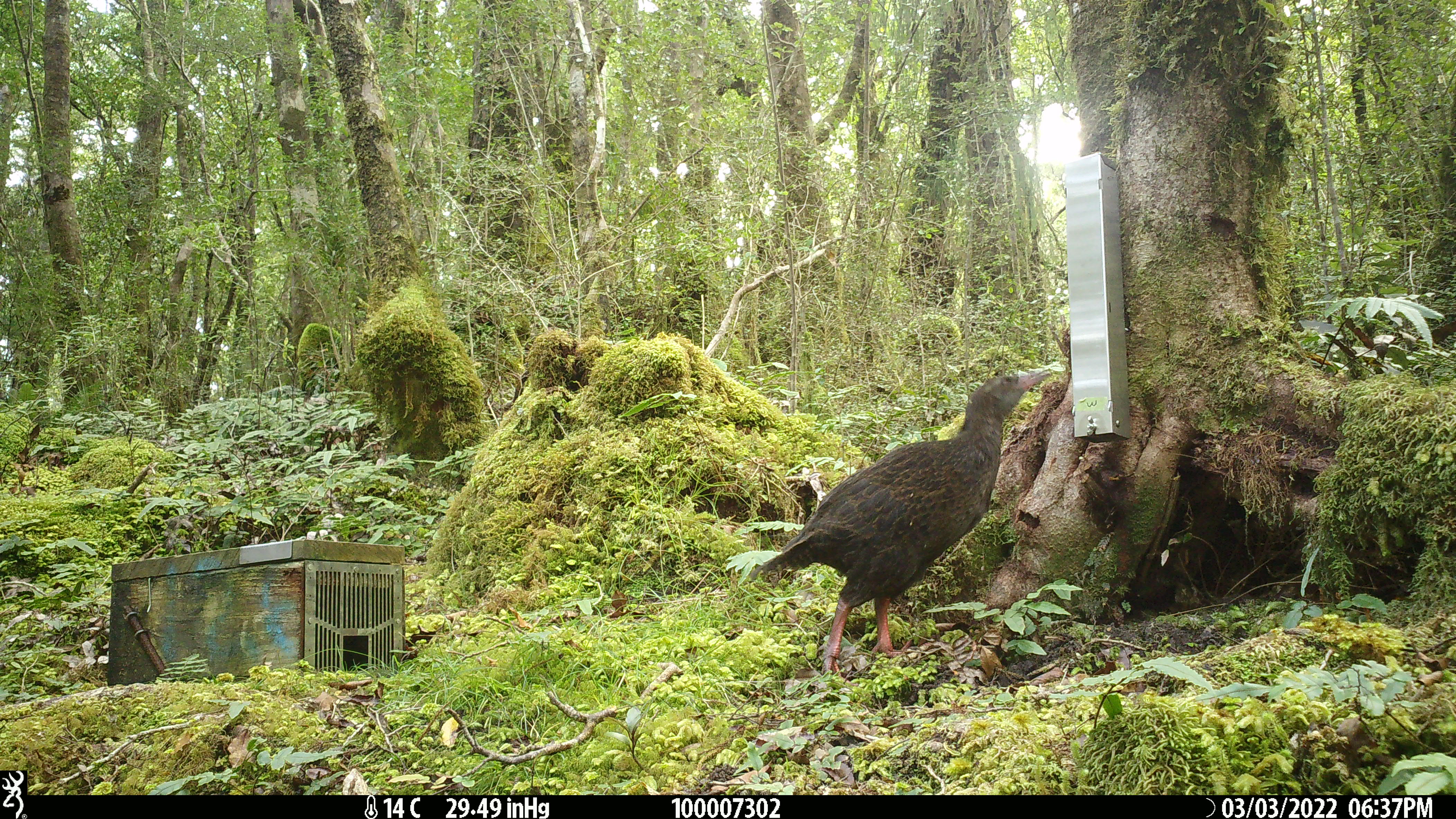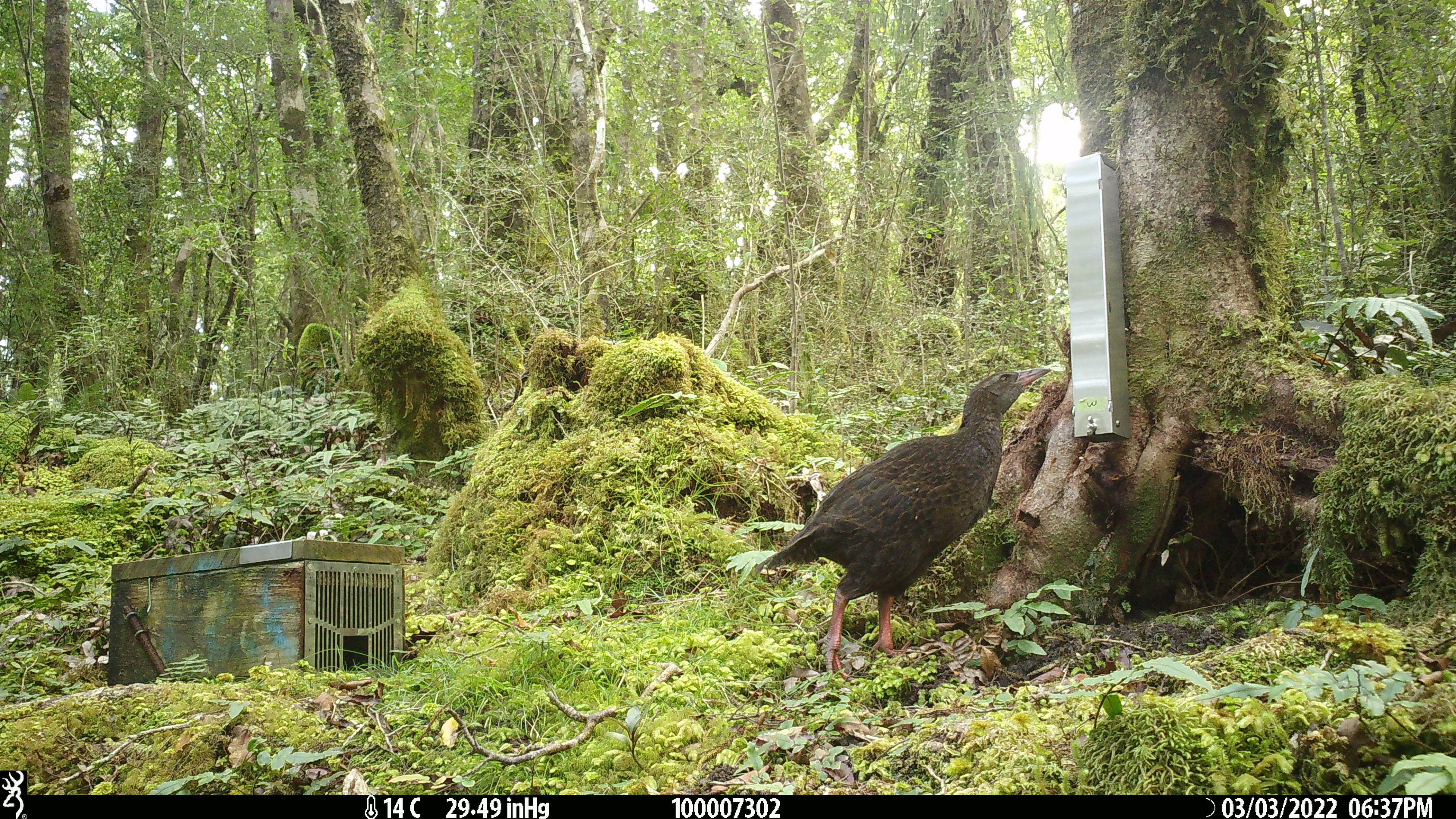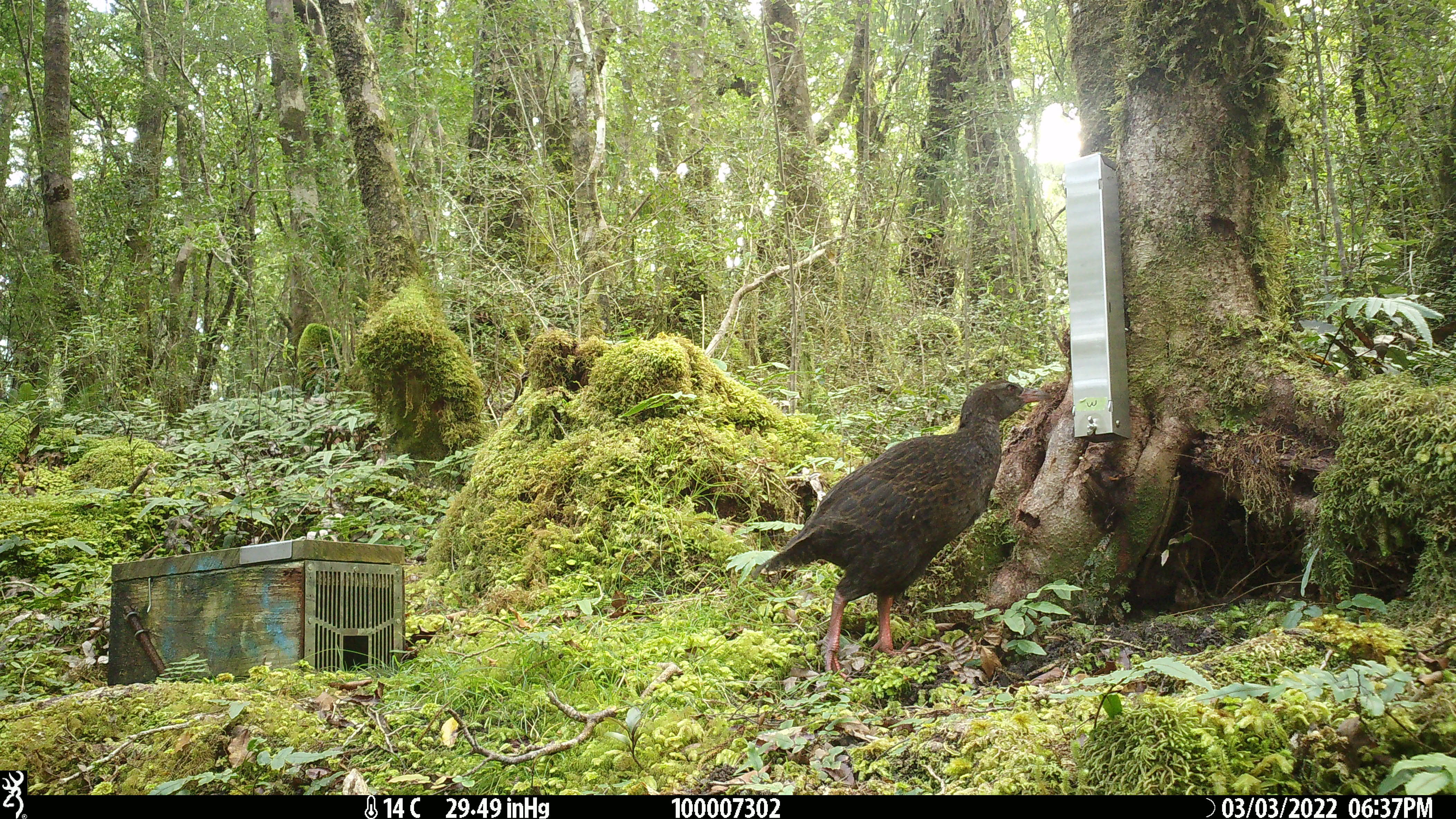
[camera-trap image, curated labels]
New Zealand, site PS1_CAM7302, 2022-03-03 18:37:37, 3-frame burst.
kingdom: Animalia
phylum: Chordata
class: Aves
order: Gruiformes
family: Rallidae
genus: Gallirallus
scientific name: Gallirallus australis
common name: weka